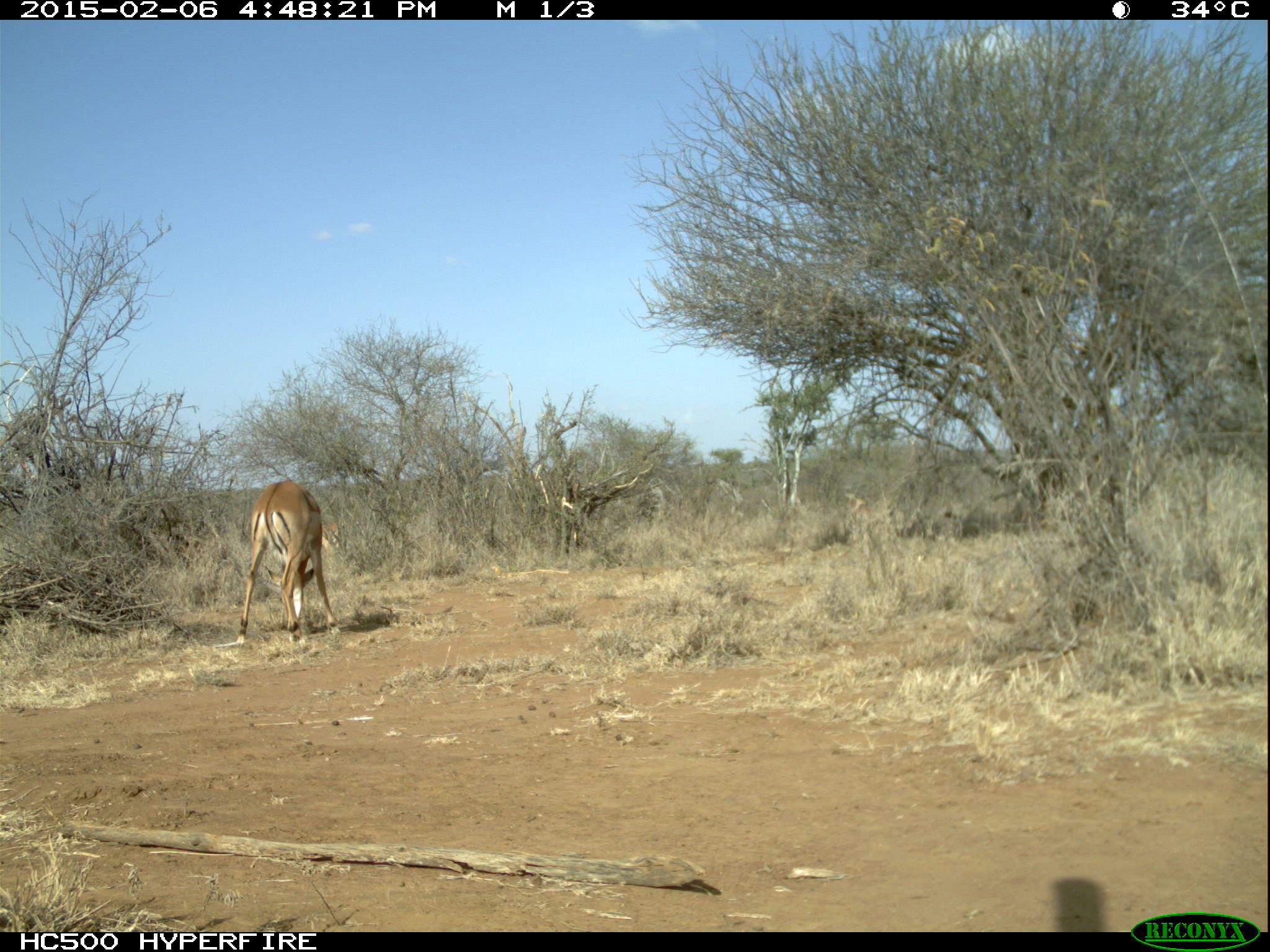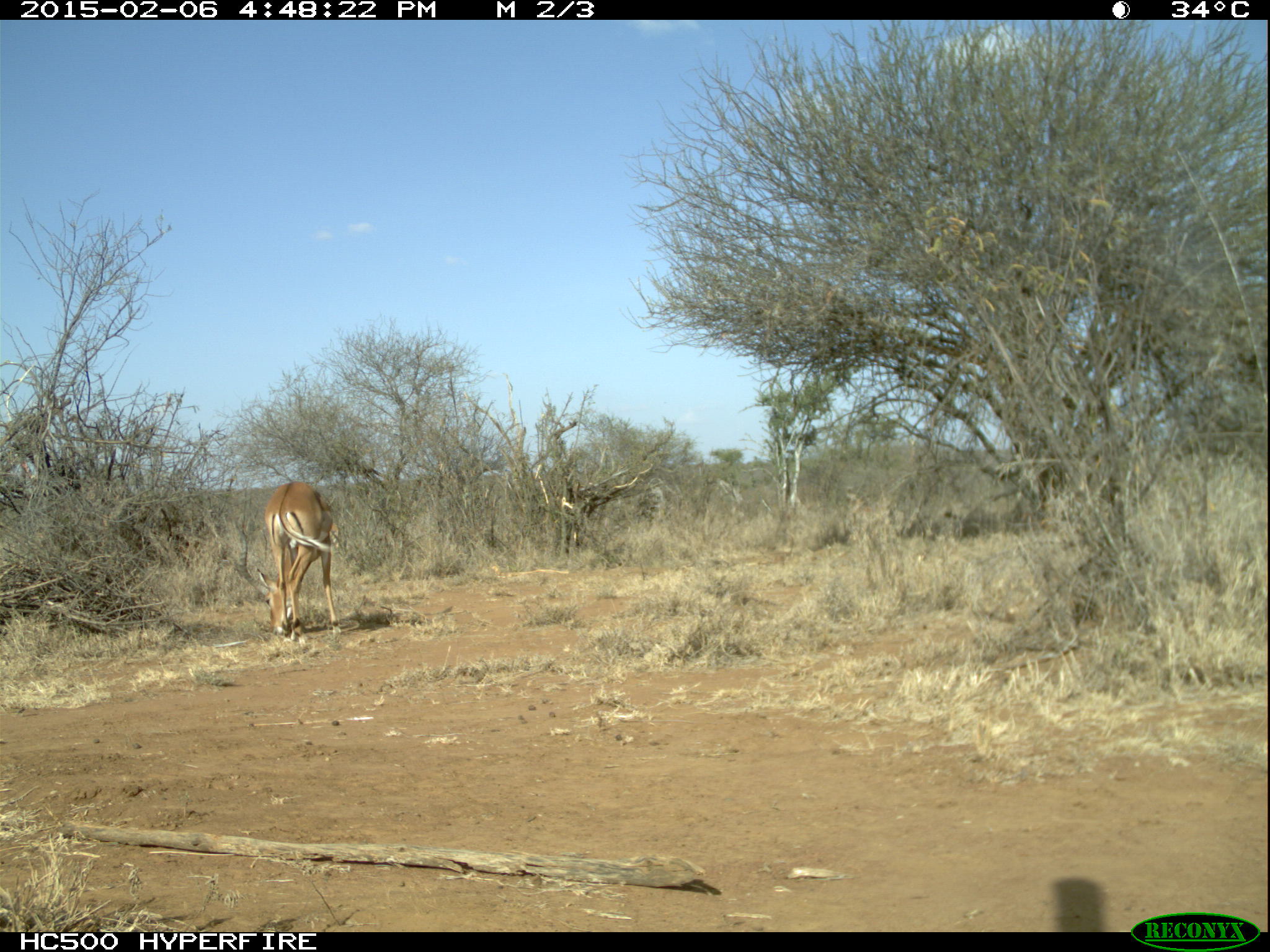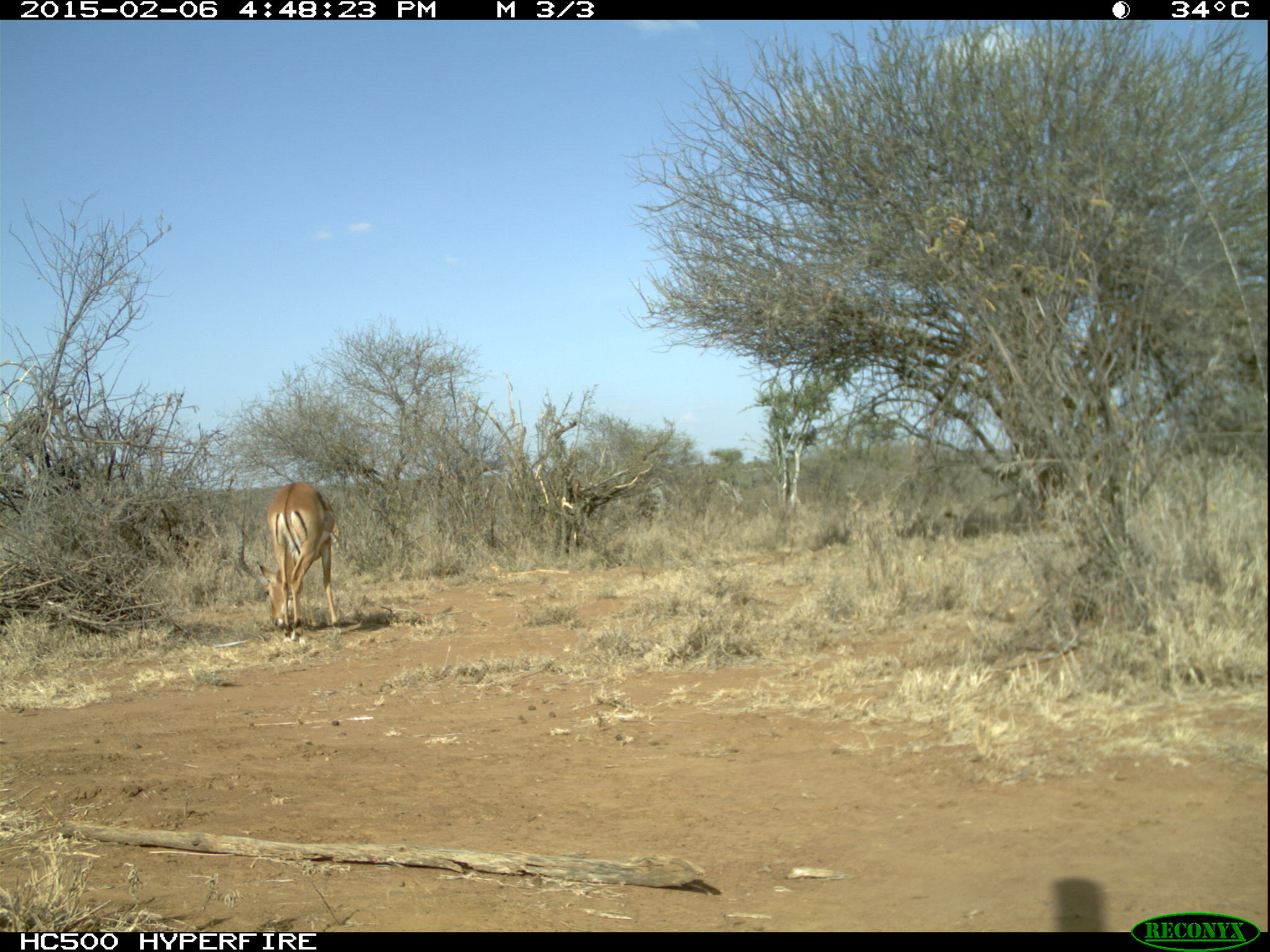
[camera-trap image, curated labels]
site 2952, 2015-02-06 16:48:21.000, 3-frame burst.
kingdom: Animalia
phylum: Chordata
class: Mammalia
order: Artiodactyla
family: Bovidae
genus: Aepyceros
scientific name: Aepyceros melampus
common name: impala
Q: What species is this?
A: Aepyceros melampus (impala).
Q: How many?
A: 3.